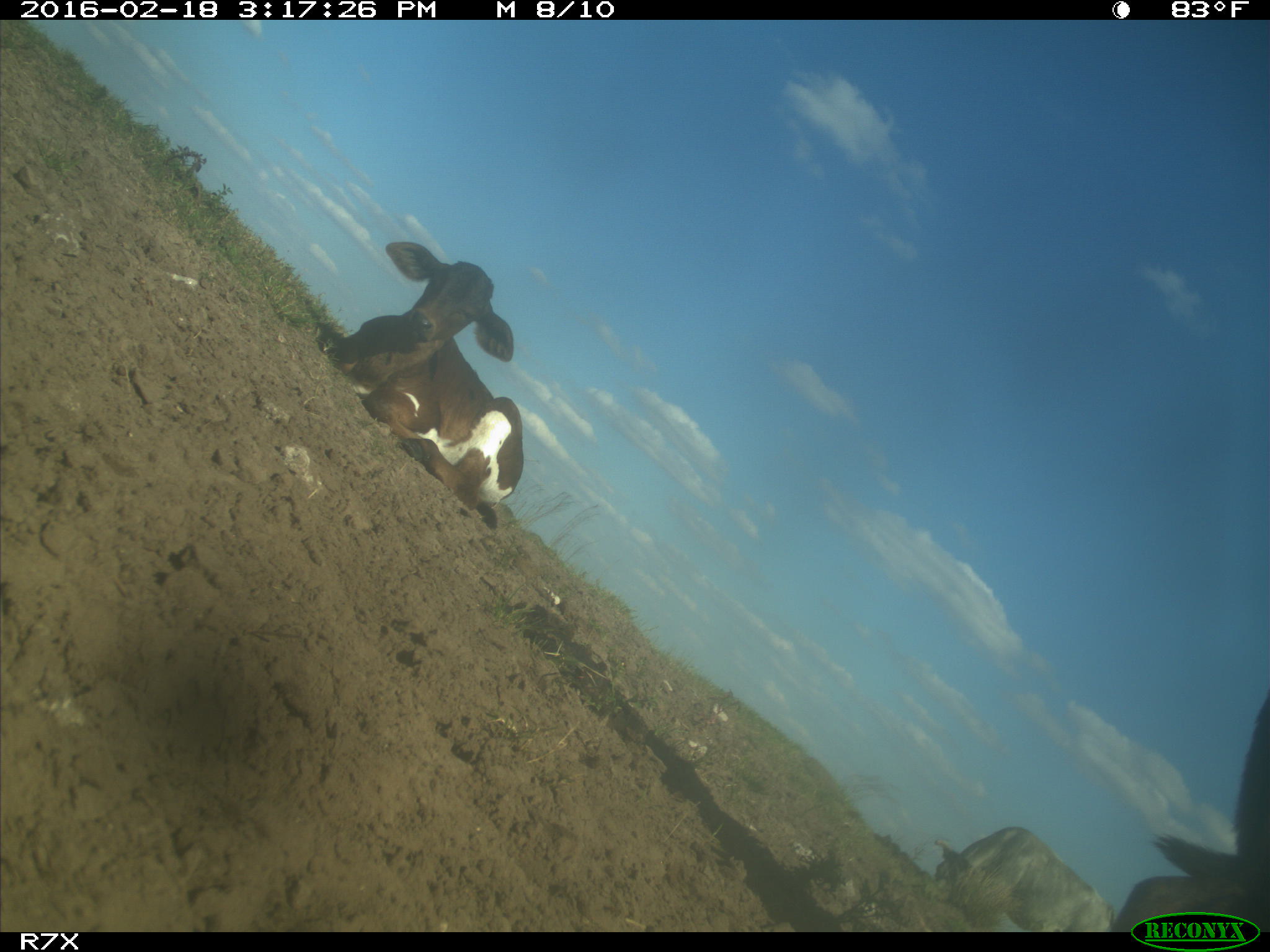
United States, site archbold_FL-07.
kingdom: Animalia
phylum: Chordata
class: Mammalia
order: Artiodactyla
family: Bovidae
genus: Bos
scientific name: Bos taurus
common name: domestic cow